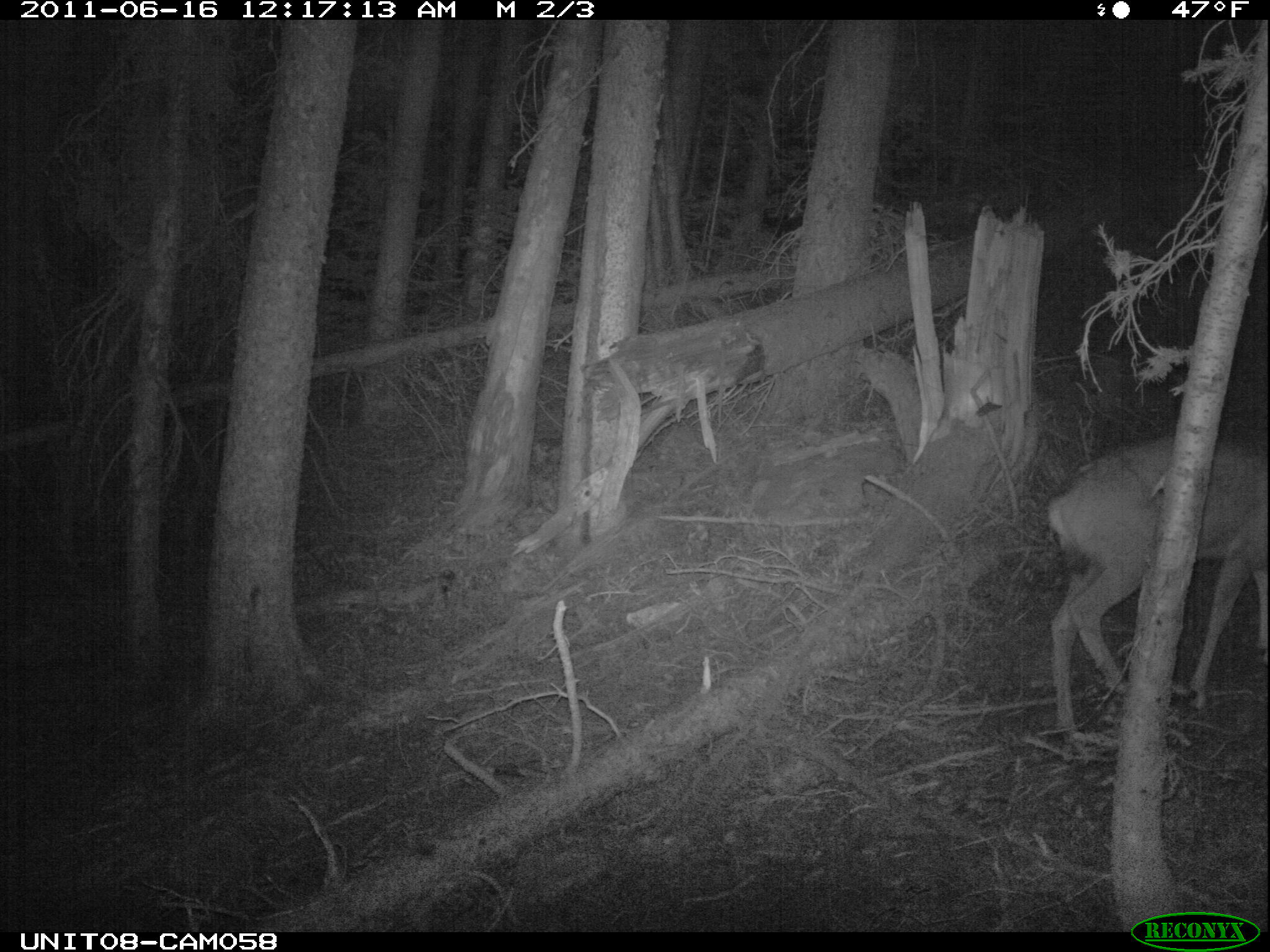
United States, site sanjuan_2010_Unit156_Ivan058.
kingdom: Animalia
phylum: Chordata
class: Mammalia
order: Artiodactyla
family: Cervidae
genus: Odocoileus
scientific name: Odocoileus hemionus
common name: mule deer